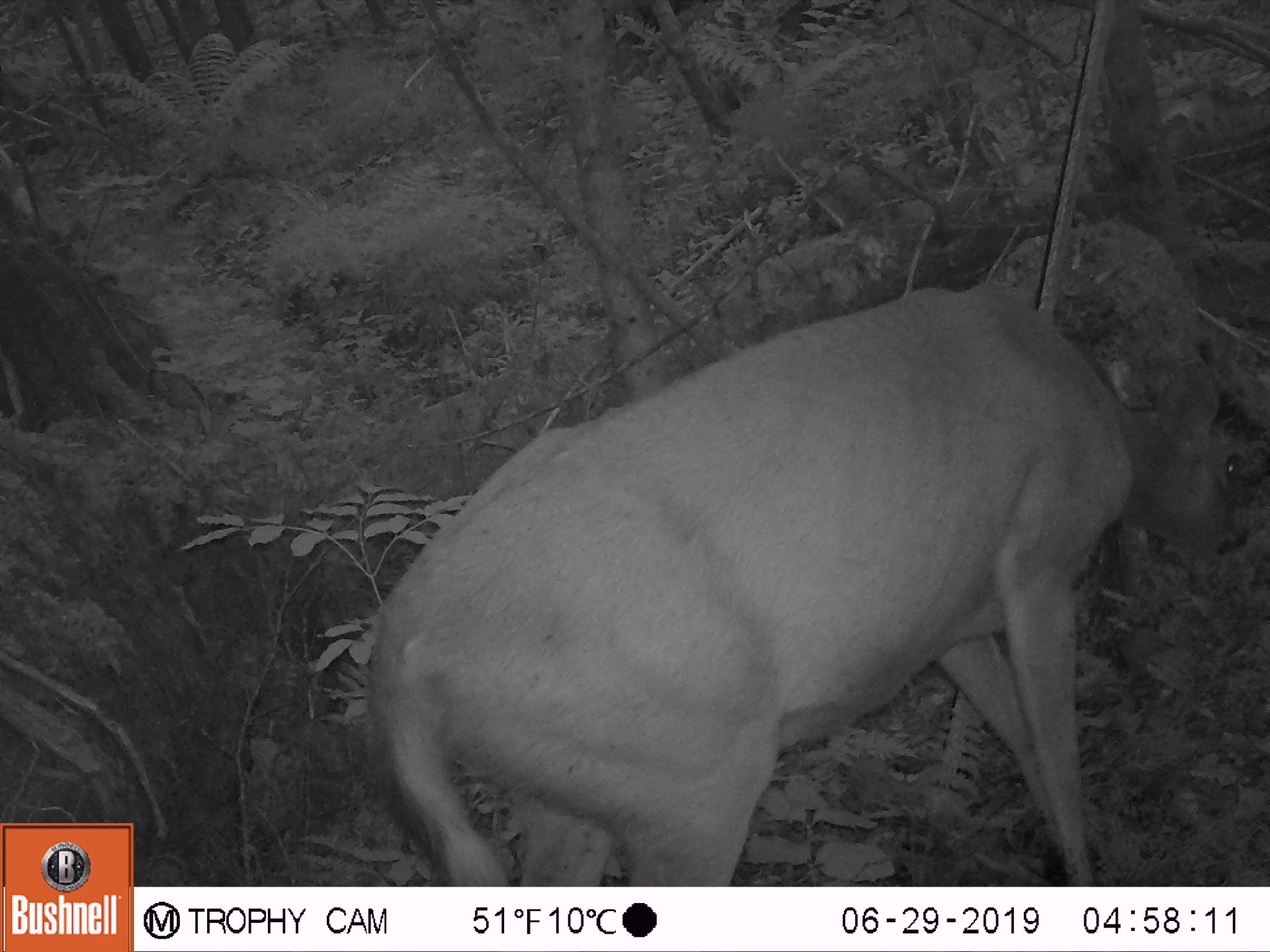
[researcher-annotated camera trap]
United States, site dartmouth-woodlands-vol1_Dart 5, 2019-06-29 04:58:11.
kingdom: Animalia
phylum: Chordata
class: Mammalia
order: Artiodactyla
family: Cervidae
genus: Odocoileus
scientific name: Odocoileus virginianus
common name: white-tailed deer